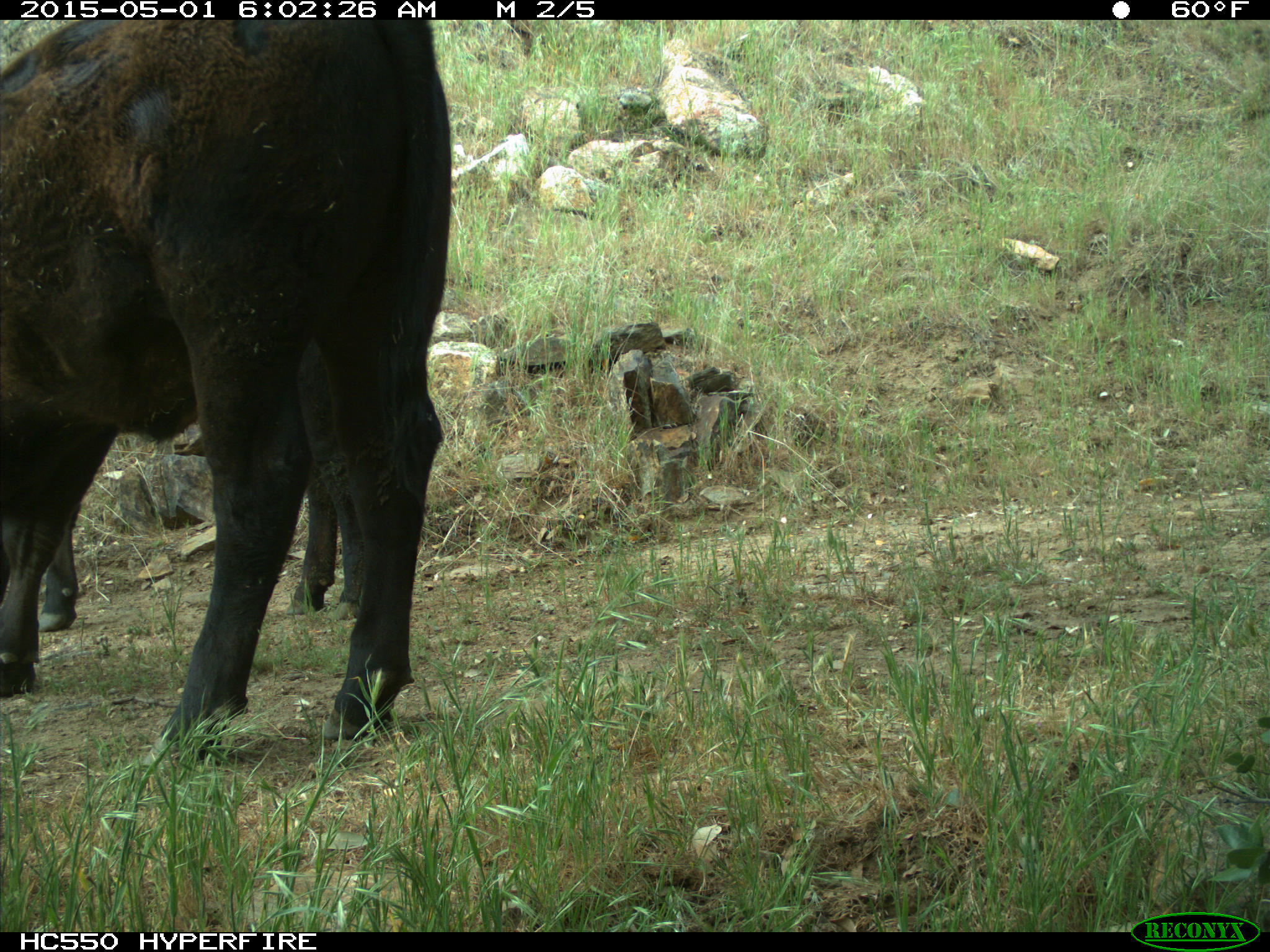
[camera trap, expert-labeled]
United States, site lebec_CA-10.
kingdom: Animalia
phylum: Chordata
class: Mammalia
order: Artiodactyla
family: Bovidae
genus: Bos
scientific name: Bos taurus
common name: domestic cow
Bos taurus (domestic cow).